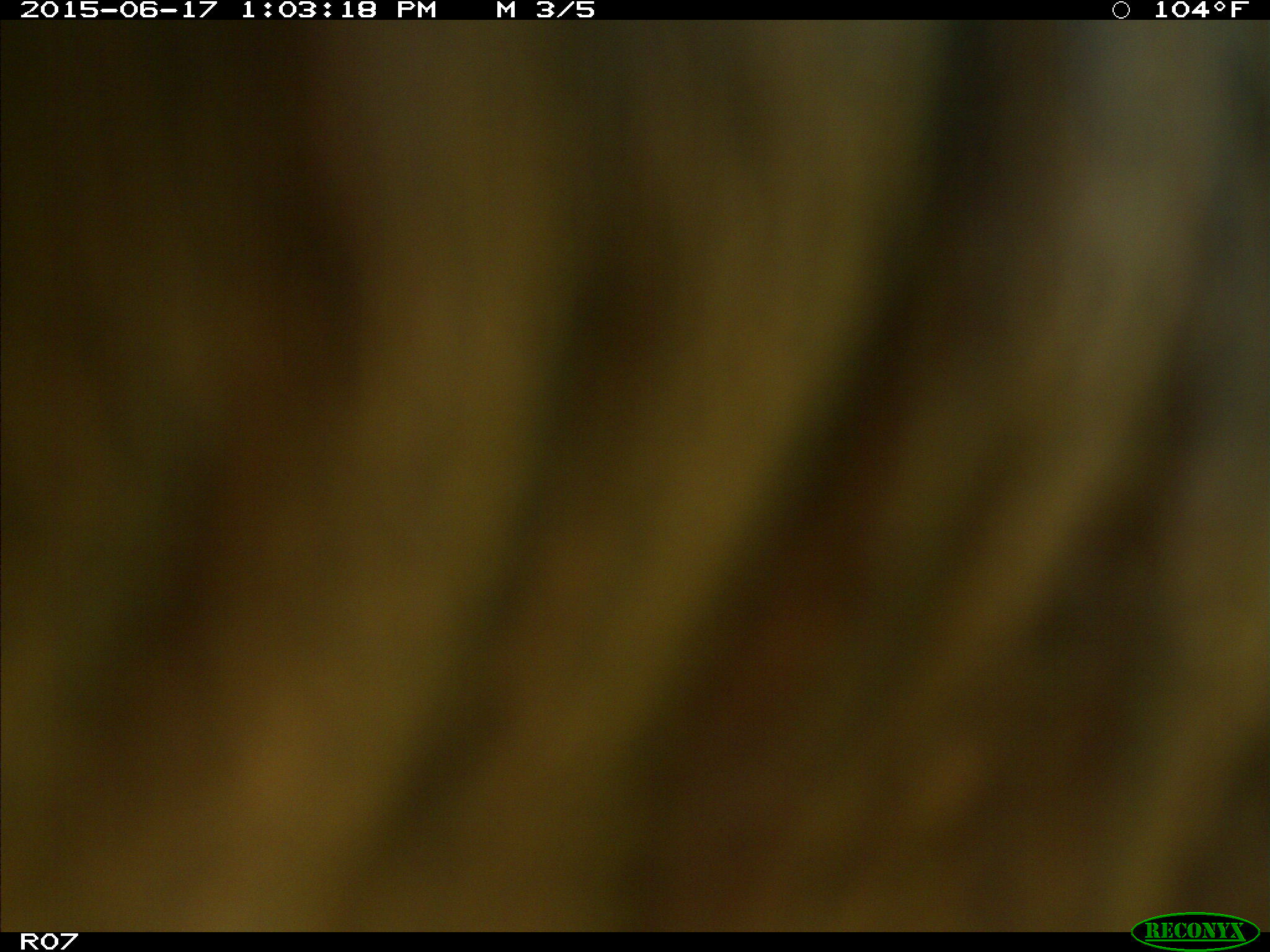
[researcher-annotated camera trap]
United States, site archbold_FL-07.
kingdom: Animalia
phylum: Chordata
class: Mammalia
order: Artiodactyla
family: Bovidae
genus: Bos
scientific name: Bos taurus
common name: domestic cow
Bos taurus (domestic cow).